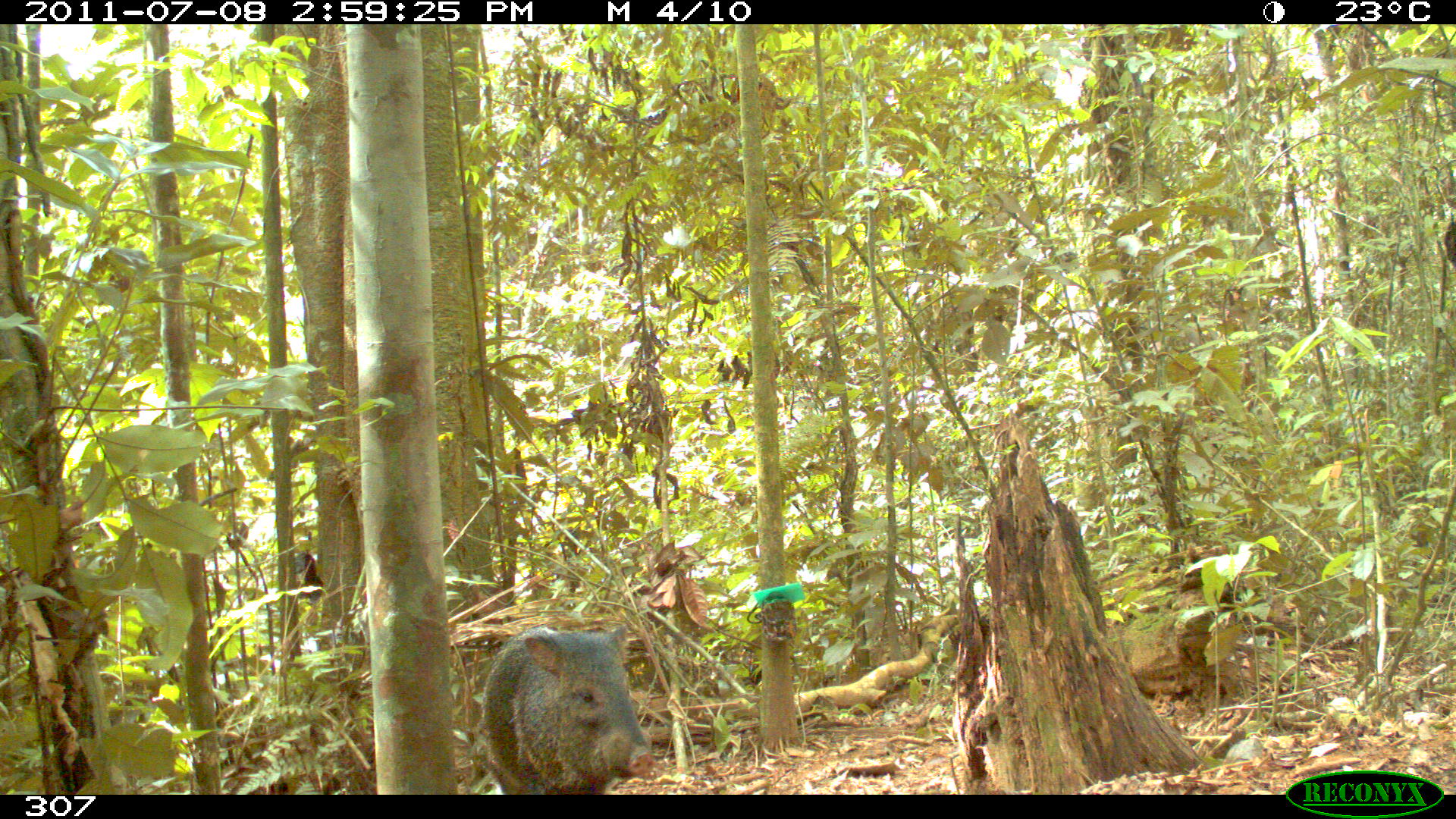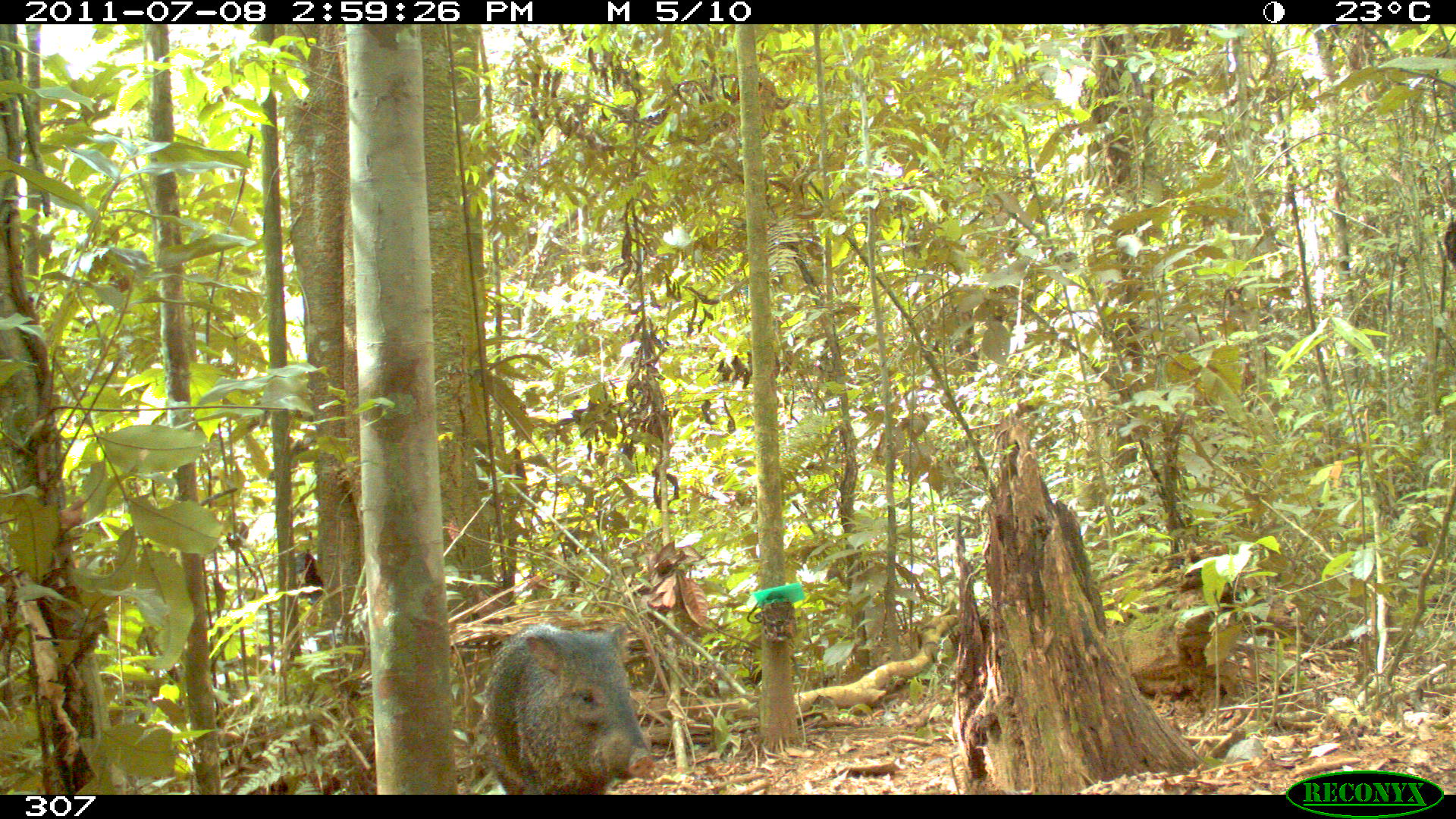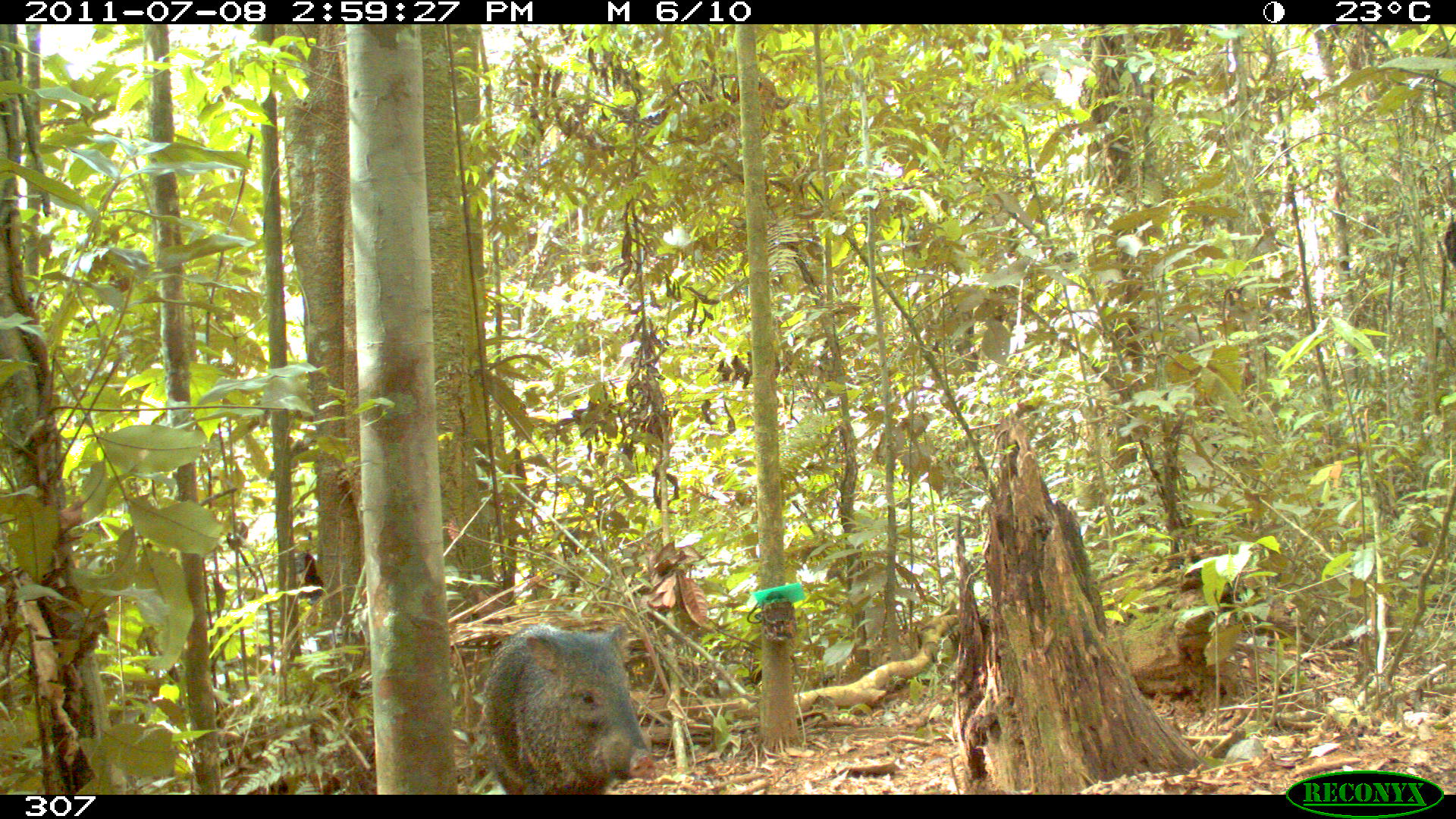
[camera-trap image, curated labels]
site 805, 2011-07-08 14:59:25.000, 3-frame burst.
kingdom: Animalia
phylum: Chordata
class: Mammalia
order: Artiodactyla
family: Tayassuidae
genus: Pecari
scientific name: Pecari tajacu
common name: collared peccary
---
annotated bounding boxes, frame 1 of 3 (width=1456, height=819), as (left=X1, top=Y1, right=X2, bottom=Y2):
pecari tajacu: (left=483, top=624, right=654, bottom=794)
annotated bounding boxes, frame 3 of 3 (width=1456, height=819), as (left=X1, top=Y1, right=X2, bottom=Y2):
pecari tajacu: (left=482, top=621, right=658, bottom=790)